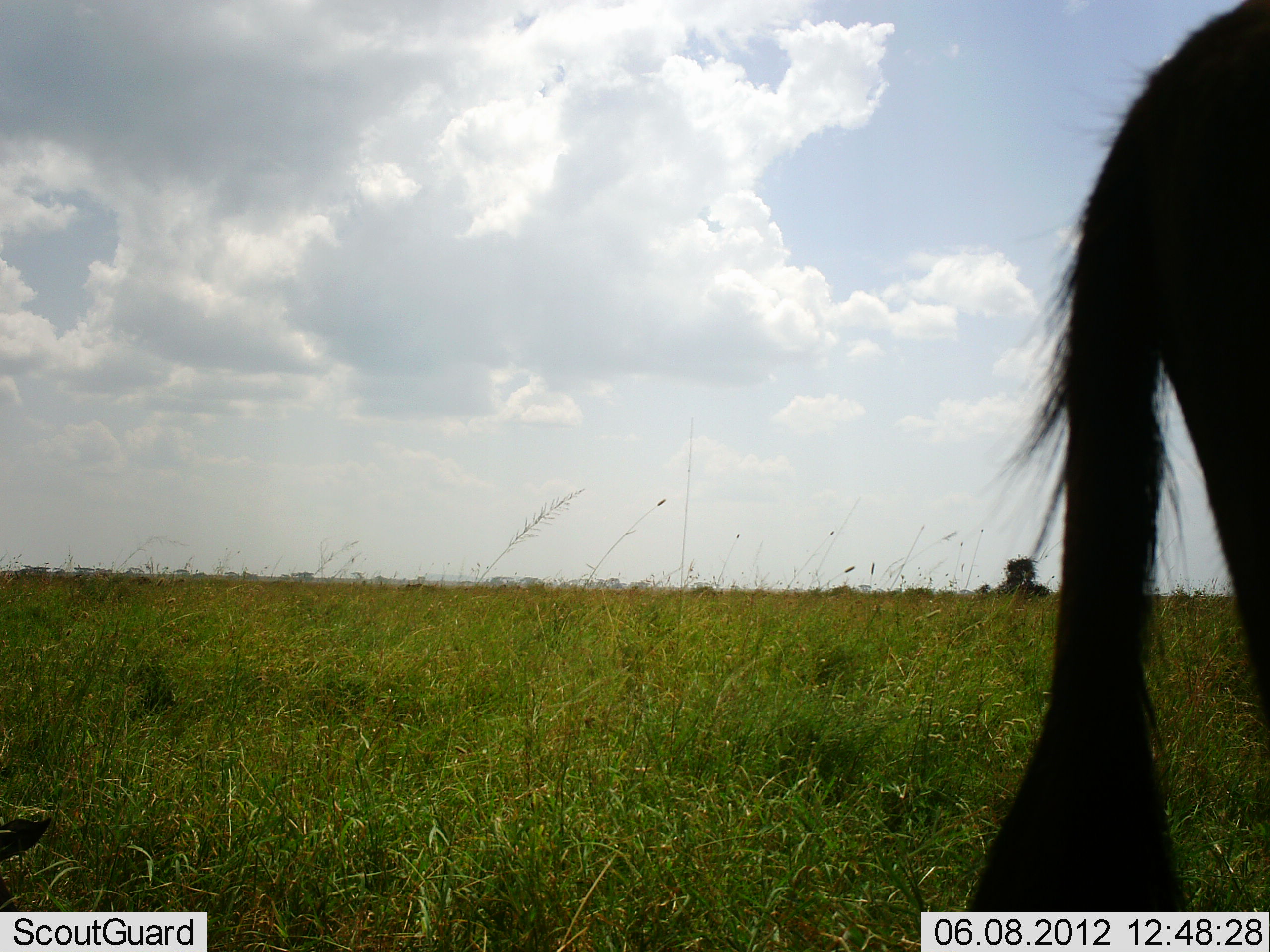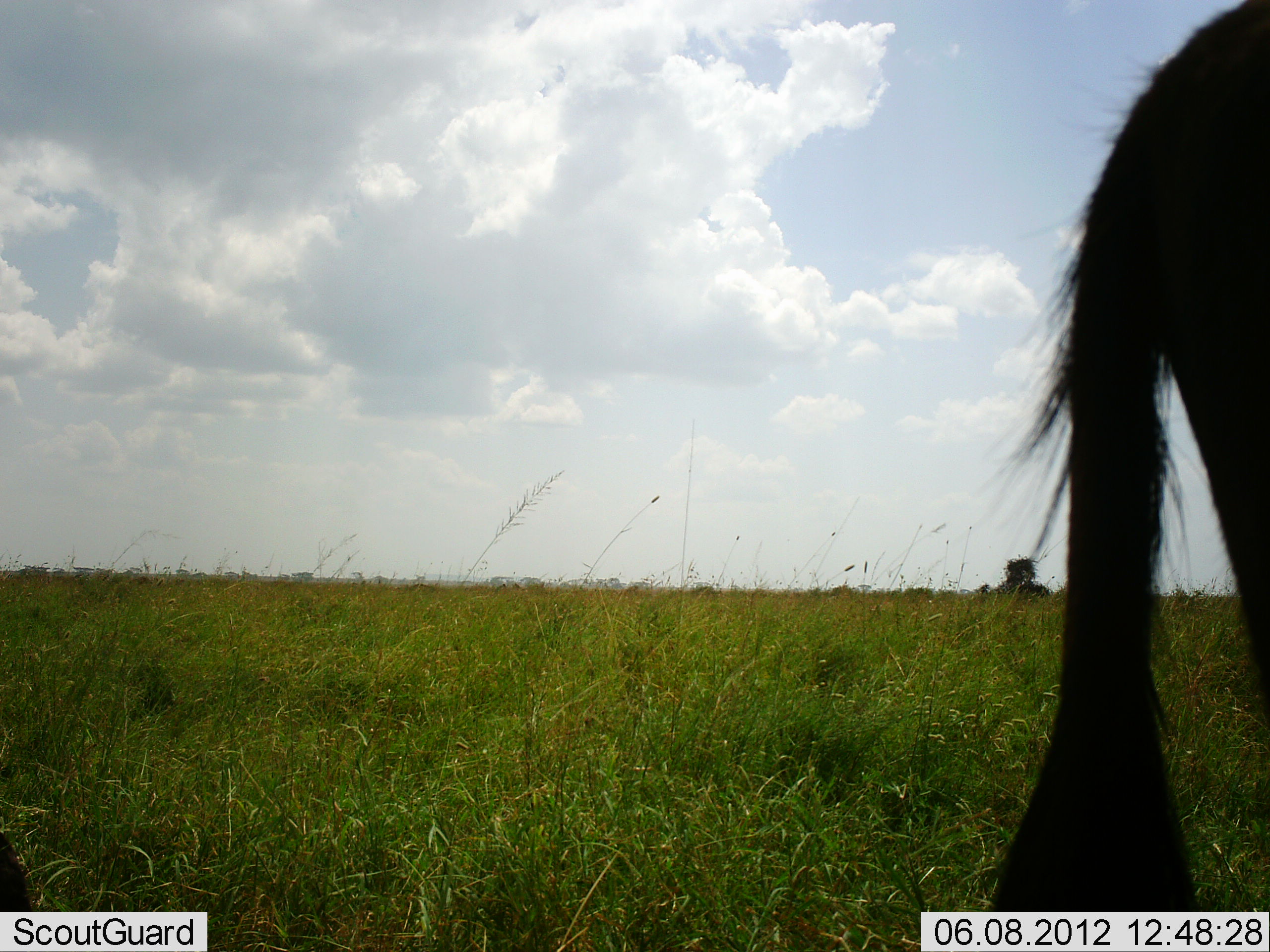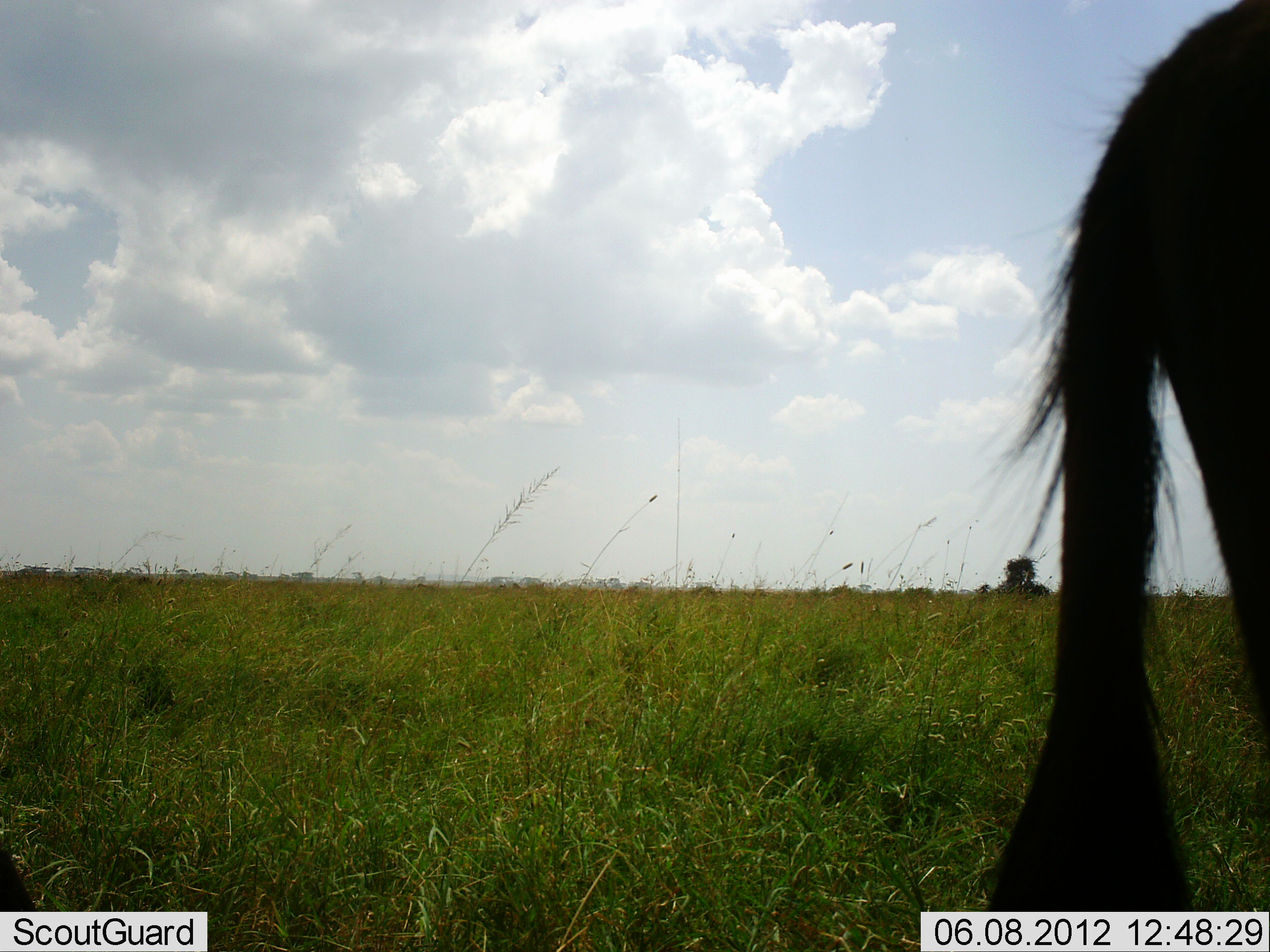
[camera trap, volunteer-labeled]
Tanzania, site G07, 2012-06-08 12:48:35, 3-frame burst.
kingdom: Animalia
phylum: Chordata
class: Mammalia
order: Artiodactyla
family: Bovidae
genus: Connochaetes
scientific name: Connochaetes taurinus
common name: blue wildebeest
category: wildebeest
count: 1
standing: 100%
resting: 30%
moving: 0%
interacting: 0%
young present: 10%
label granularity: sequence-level